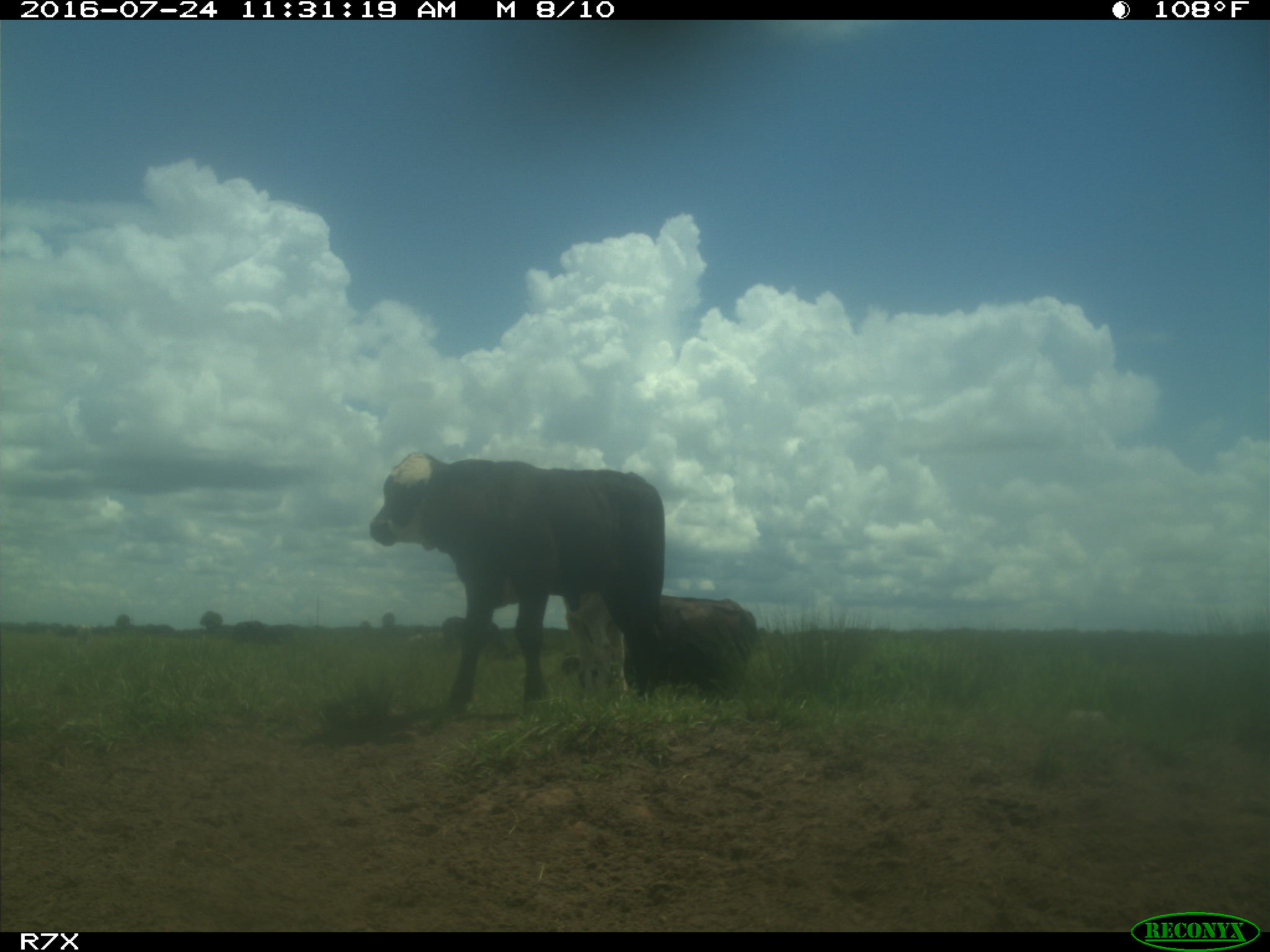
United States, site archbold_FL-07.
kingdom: Animalia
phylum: Chordata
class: Mammalia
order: Artiodactyla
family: Bovidae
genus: Bos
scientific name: Bos taurus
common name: domestic cow